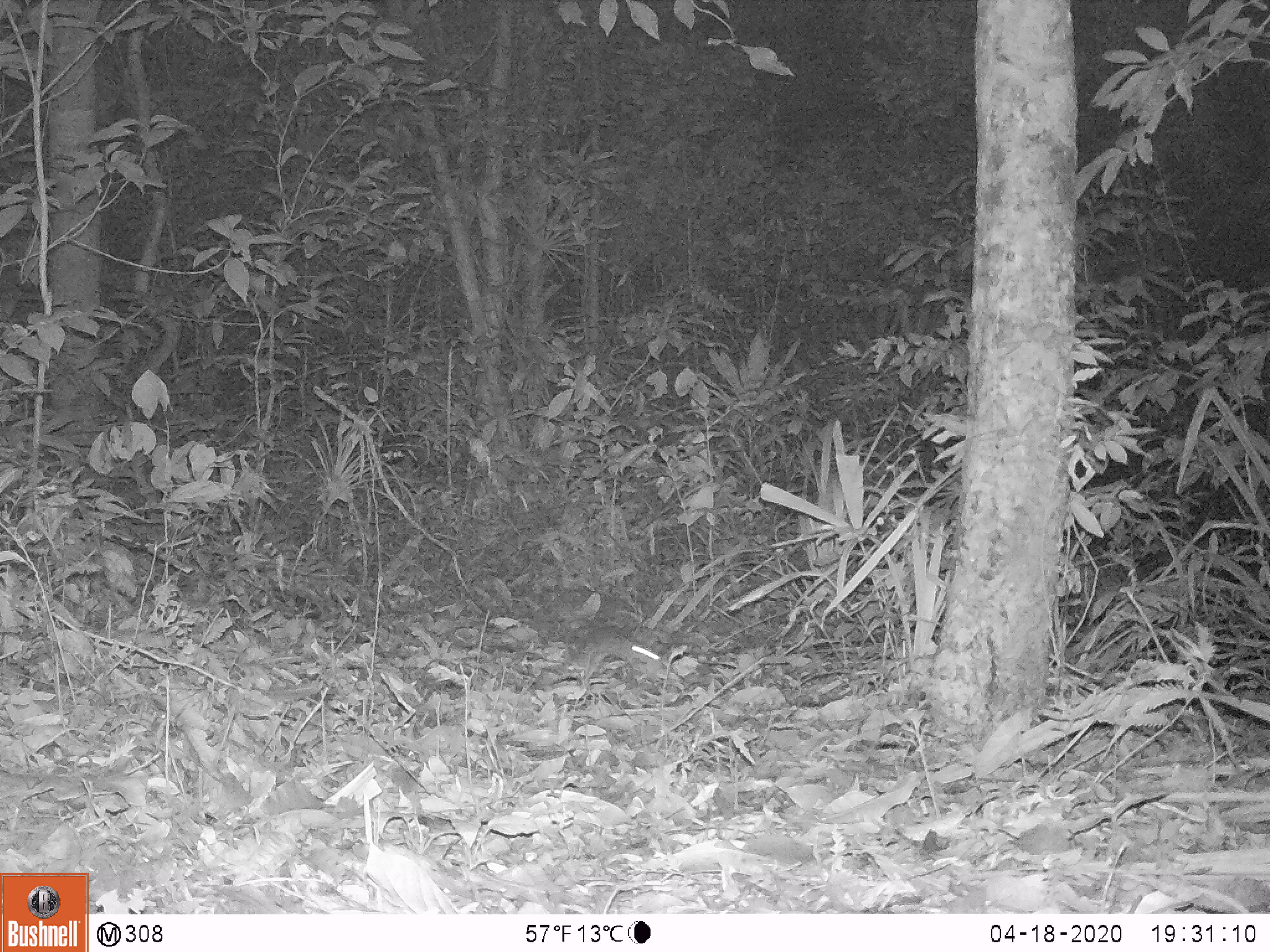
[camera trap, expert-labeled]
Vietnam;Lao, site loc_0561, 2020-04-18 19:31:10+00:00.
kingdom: Animalia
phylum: Chordata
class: Mammalia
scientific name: Mammalia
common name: mammal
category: unidentified small mammal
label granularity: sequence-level